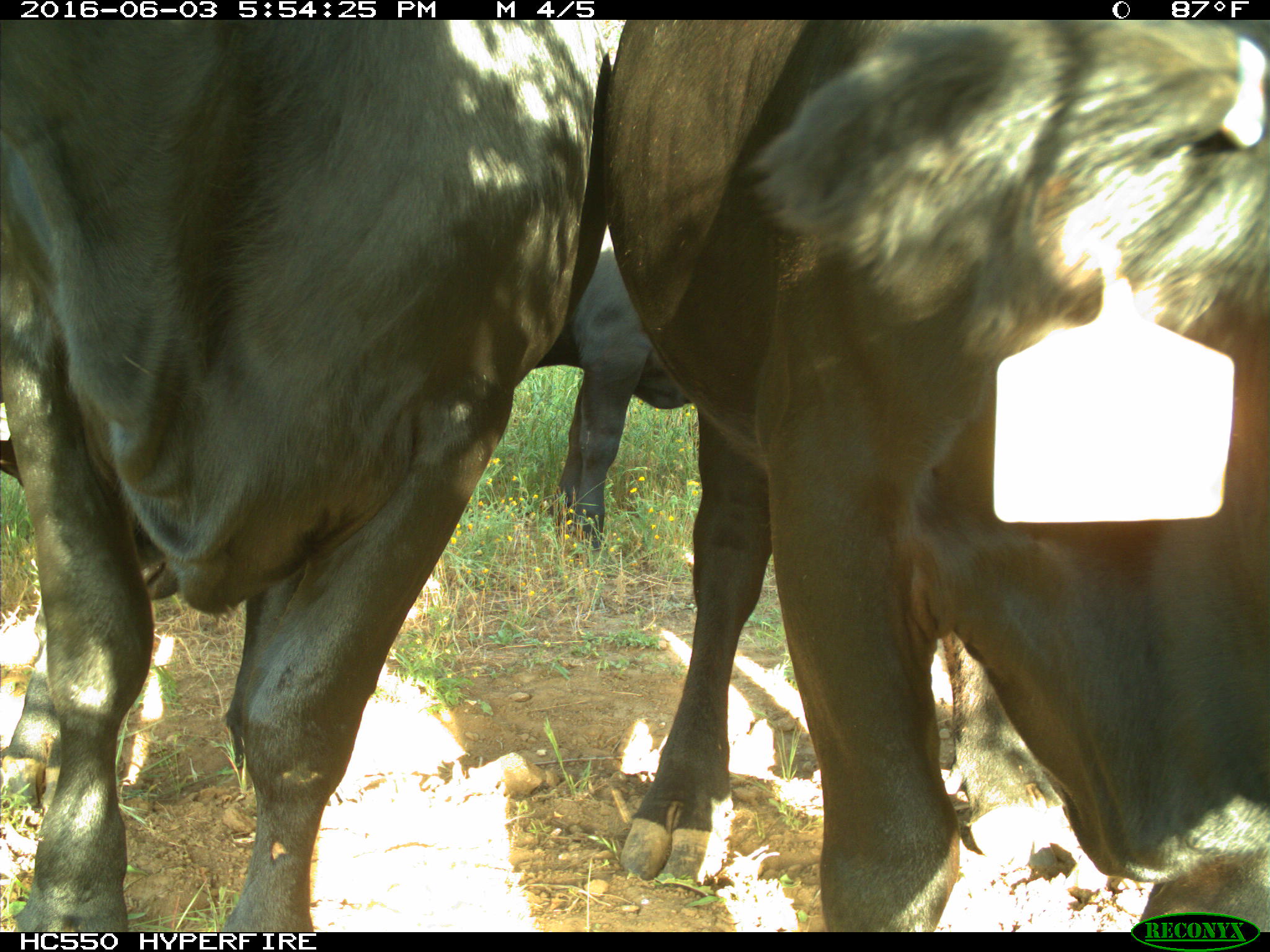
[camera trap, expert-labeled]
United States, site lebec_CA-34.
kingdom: Animalia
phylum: Chordata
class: Mammalia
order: Artiodactyla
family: Bovidae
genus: Bos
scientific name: Bos taurus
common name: domestic cow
Bos taurus (domestic cow).